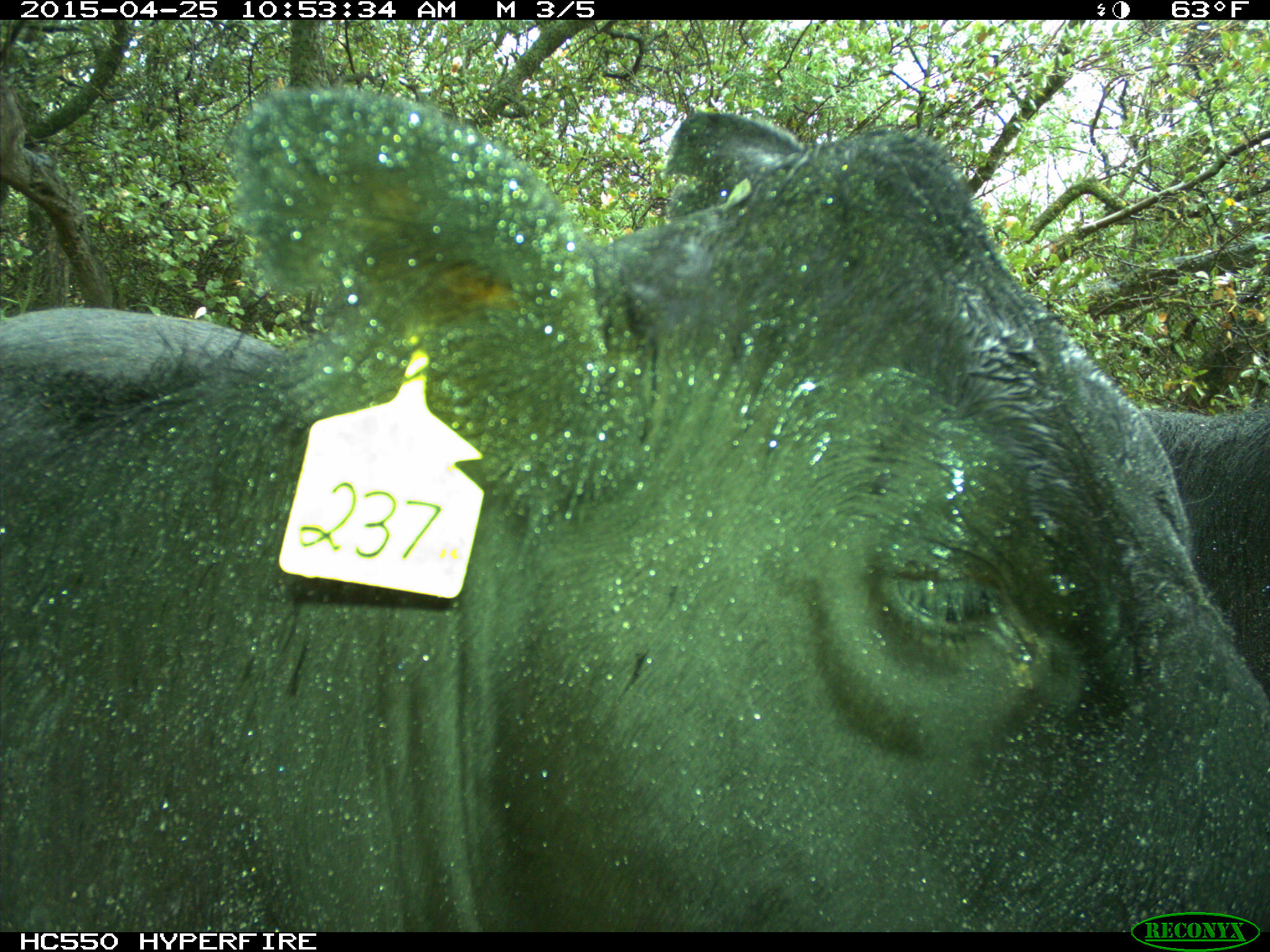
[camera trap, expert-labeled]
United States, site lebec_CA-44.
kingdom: Animalia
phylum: Chordata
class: Mammalia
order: Artiodactyla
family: Suidae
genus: Sus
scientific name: Sus scrofa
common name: wild boar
Sus scrofa (wild boar).